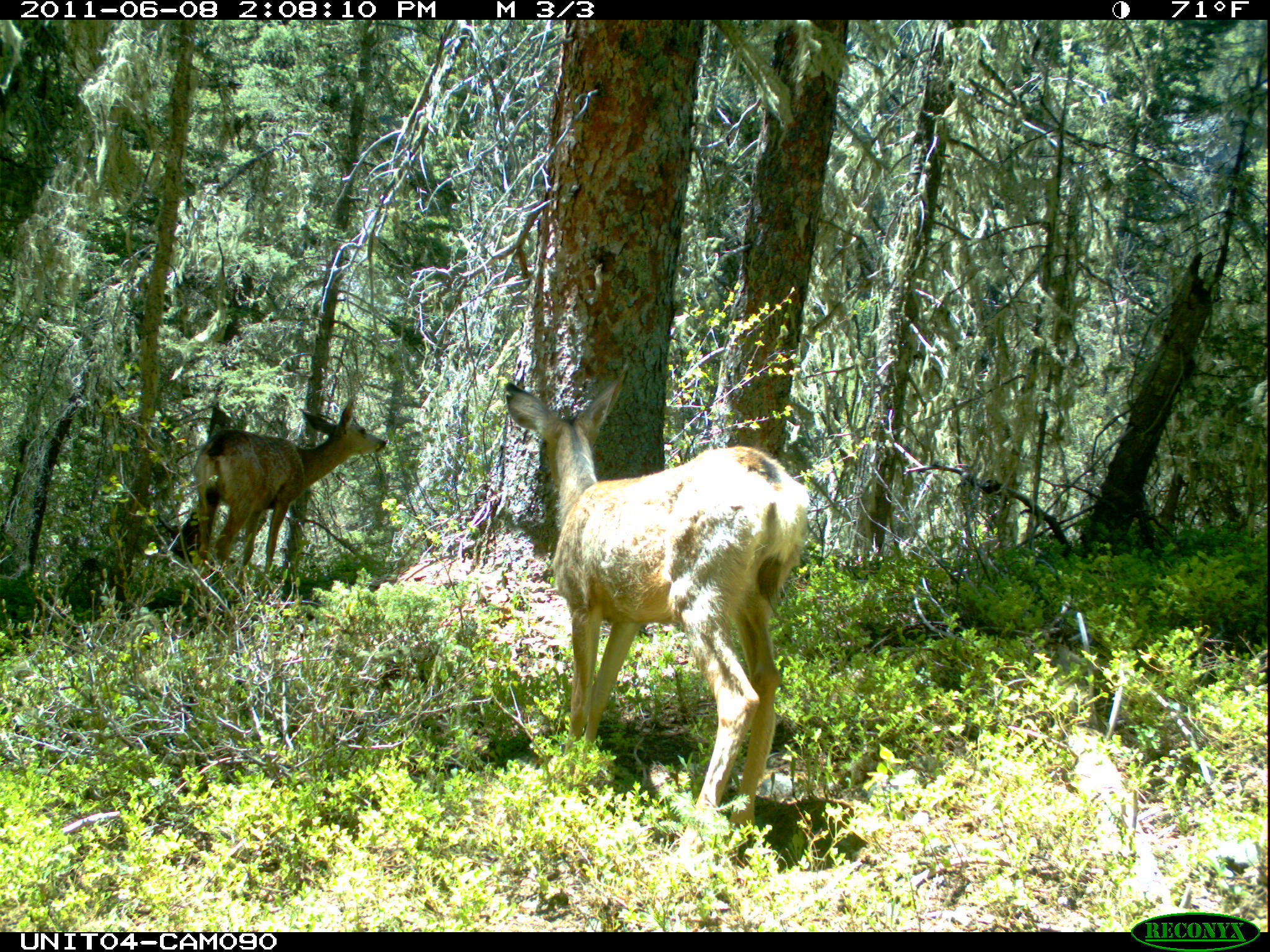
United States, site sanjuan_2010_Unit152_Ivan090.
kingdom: Animalia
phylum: Chordata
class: Mammalia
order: Artiodactyla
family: Cervidae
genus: Odocoileus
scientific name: Odocoileus hemionus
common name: mule deer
Odocoileus hemionus (mule deer).